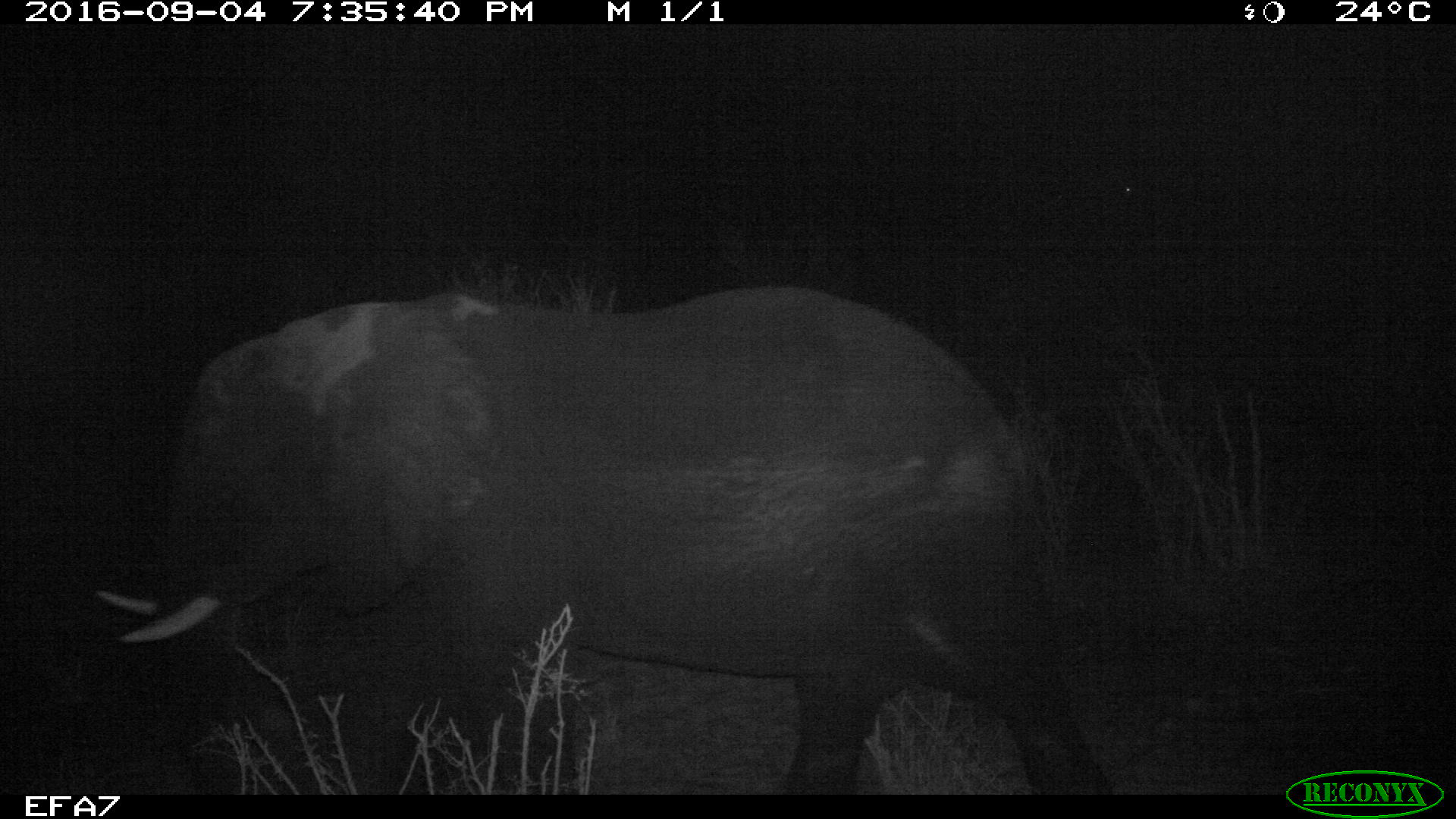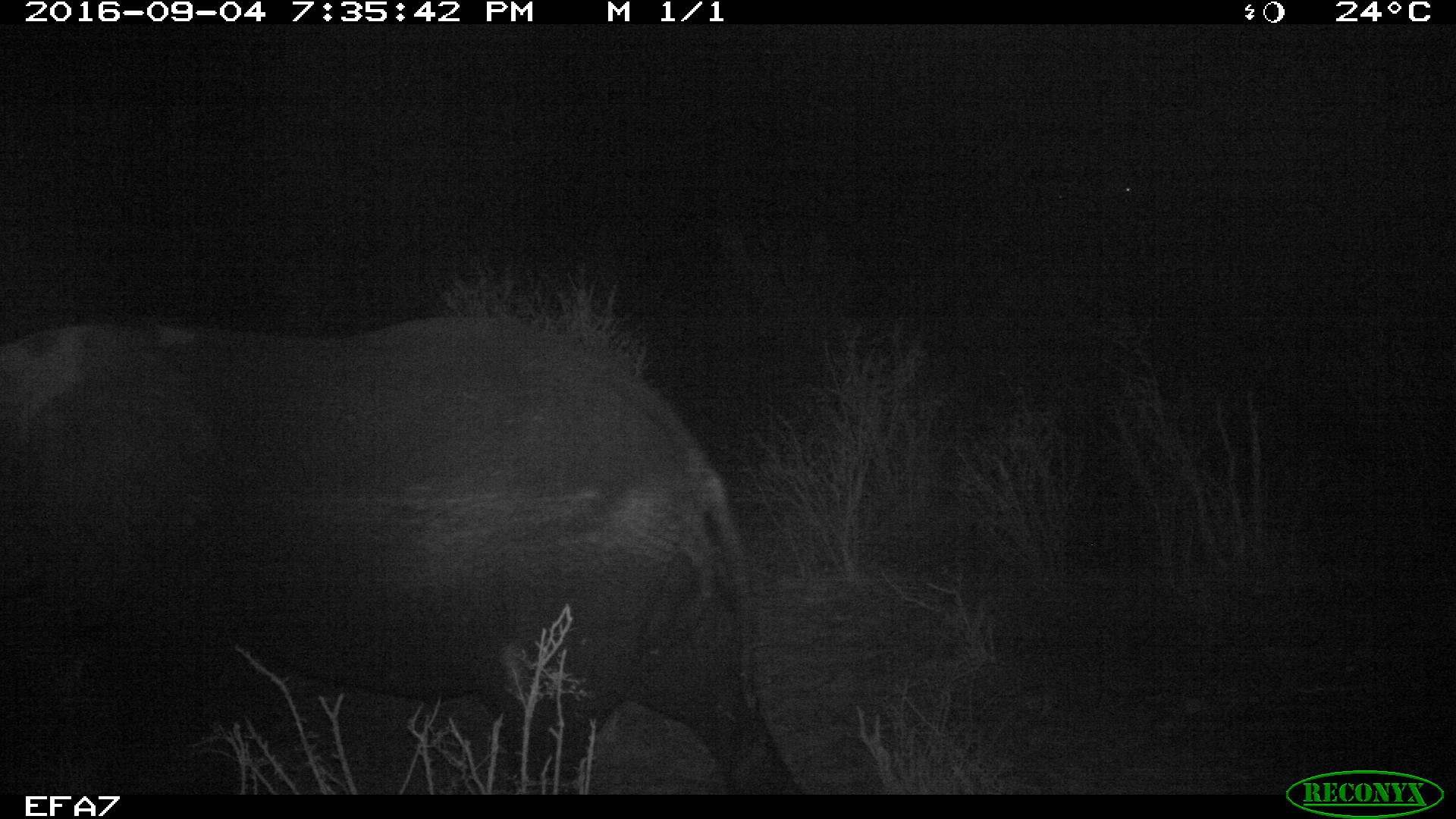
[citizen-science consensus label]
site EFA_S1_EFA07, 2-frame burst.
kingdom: Animalia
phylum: Chordata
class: Mammalia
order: Proboscidea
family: Elephantidae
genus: Loxodonta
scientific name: Loxodonta africana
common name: african bush elephant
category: elephant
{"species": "elephant (african bush elephant) (Loxodonta africana)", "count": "1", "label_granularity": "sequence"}